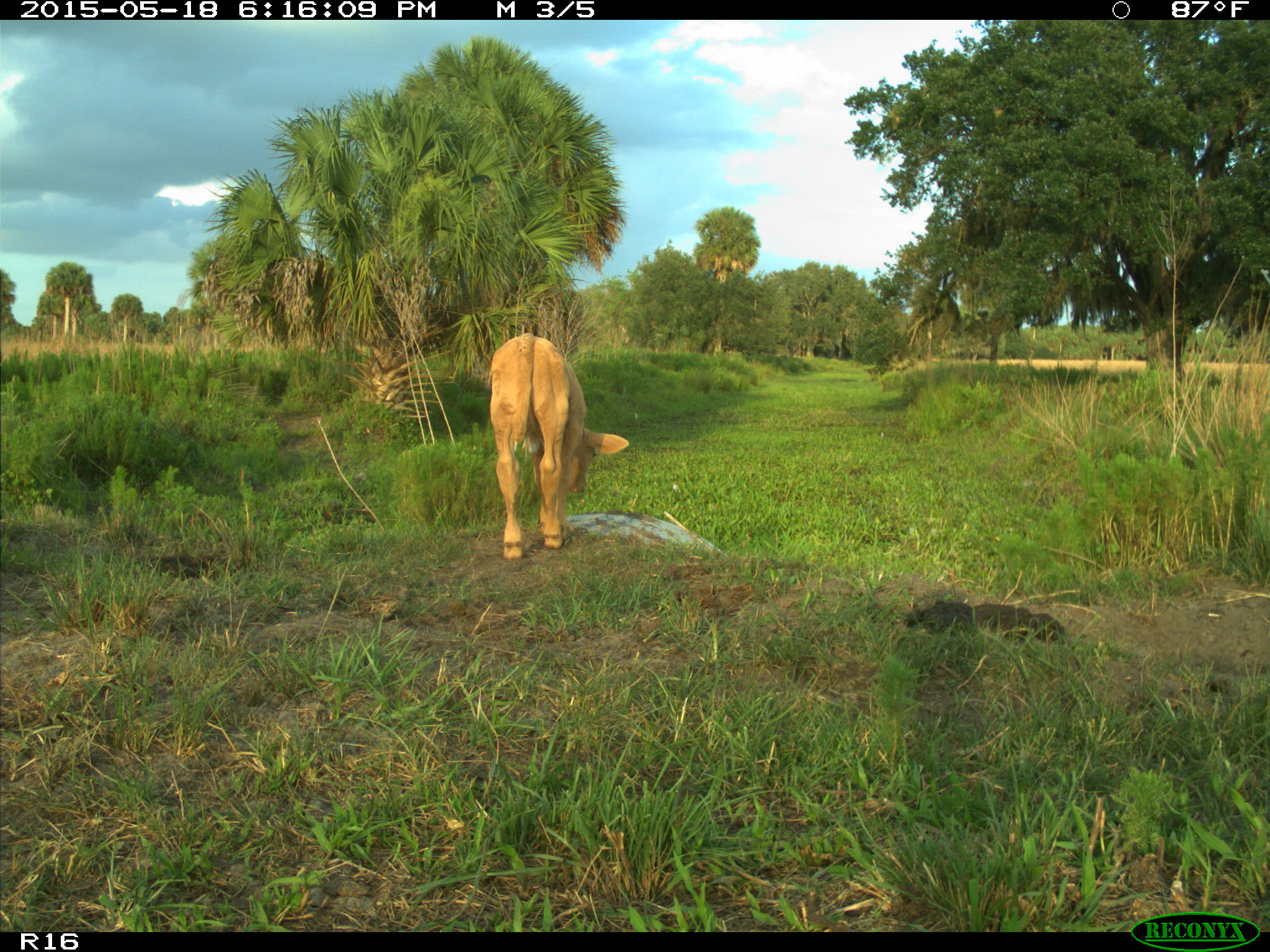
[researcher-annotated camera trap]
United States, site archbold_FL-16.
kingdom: Animalia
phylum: Chordata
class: Mammalia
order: Artiodactyla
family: Bovidae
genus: Bos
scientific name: Bos taurus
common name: domestic cow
Bos taurus (domestic cow).